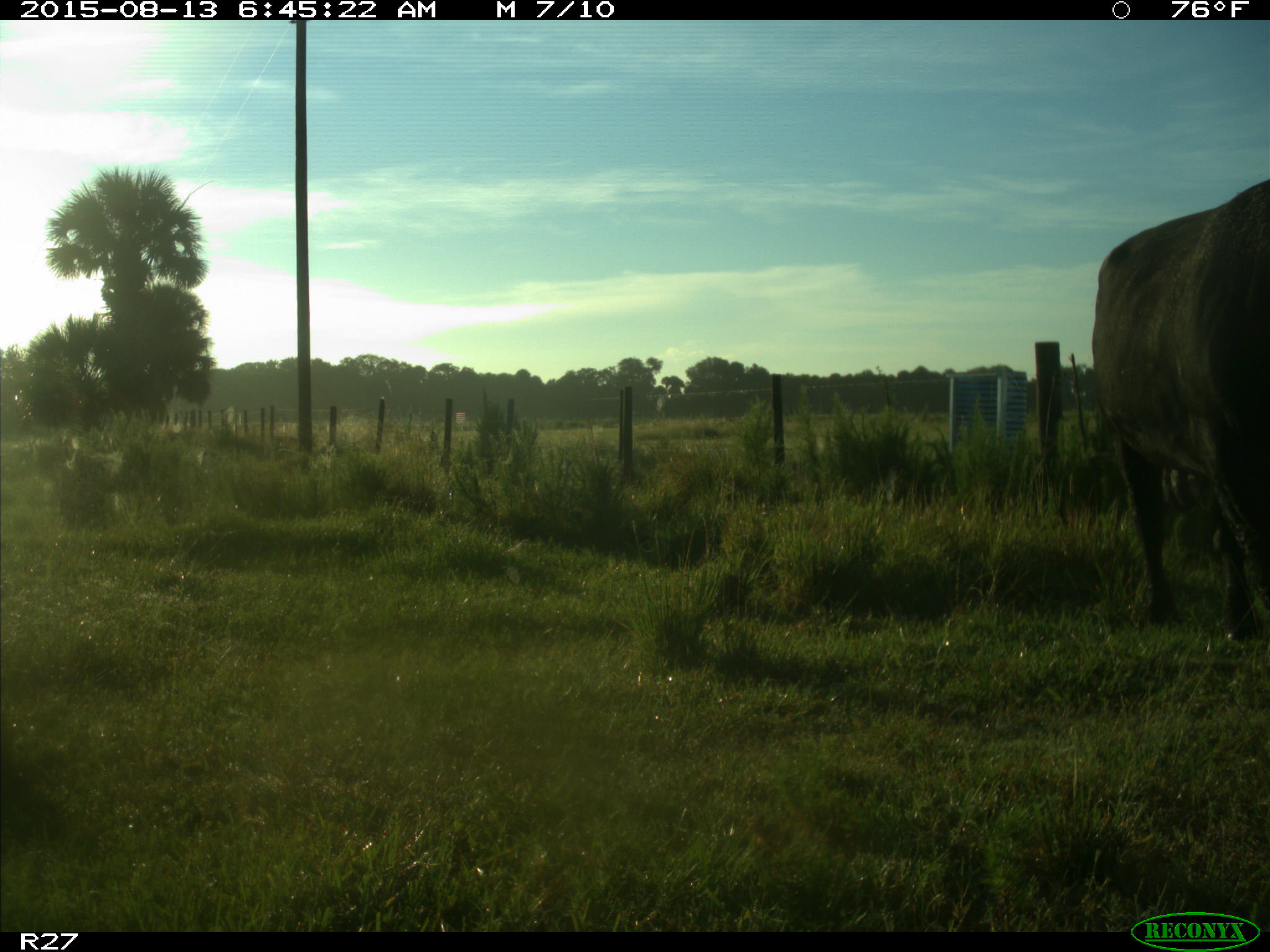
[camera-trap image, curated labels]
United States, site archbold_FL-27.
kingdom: Animalia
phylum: Chordata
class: Mammalia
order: Artiodactyla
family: Bovidae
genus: Bos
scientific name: Bos taurus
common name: domestic cow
Bos taurus (domestic cow).